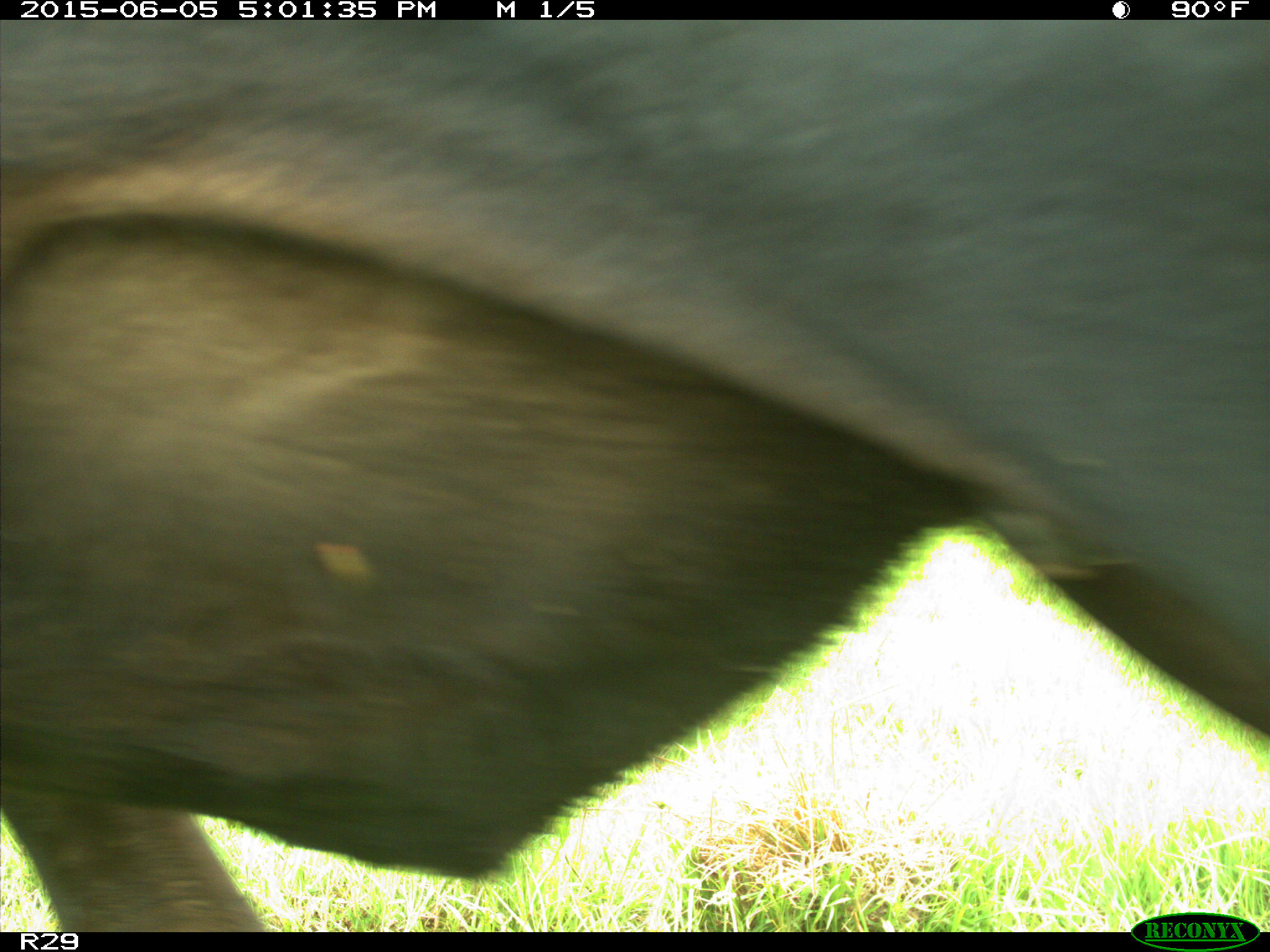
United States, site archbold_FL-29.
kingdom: Animalia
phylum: Chordata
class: Mammalia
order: Artiodactyla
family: Bovidae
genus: Bos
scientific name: Bos taurus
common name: domestic cow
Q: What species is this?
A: Bos taurus (domestic cow).